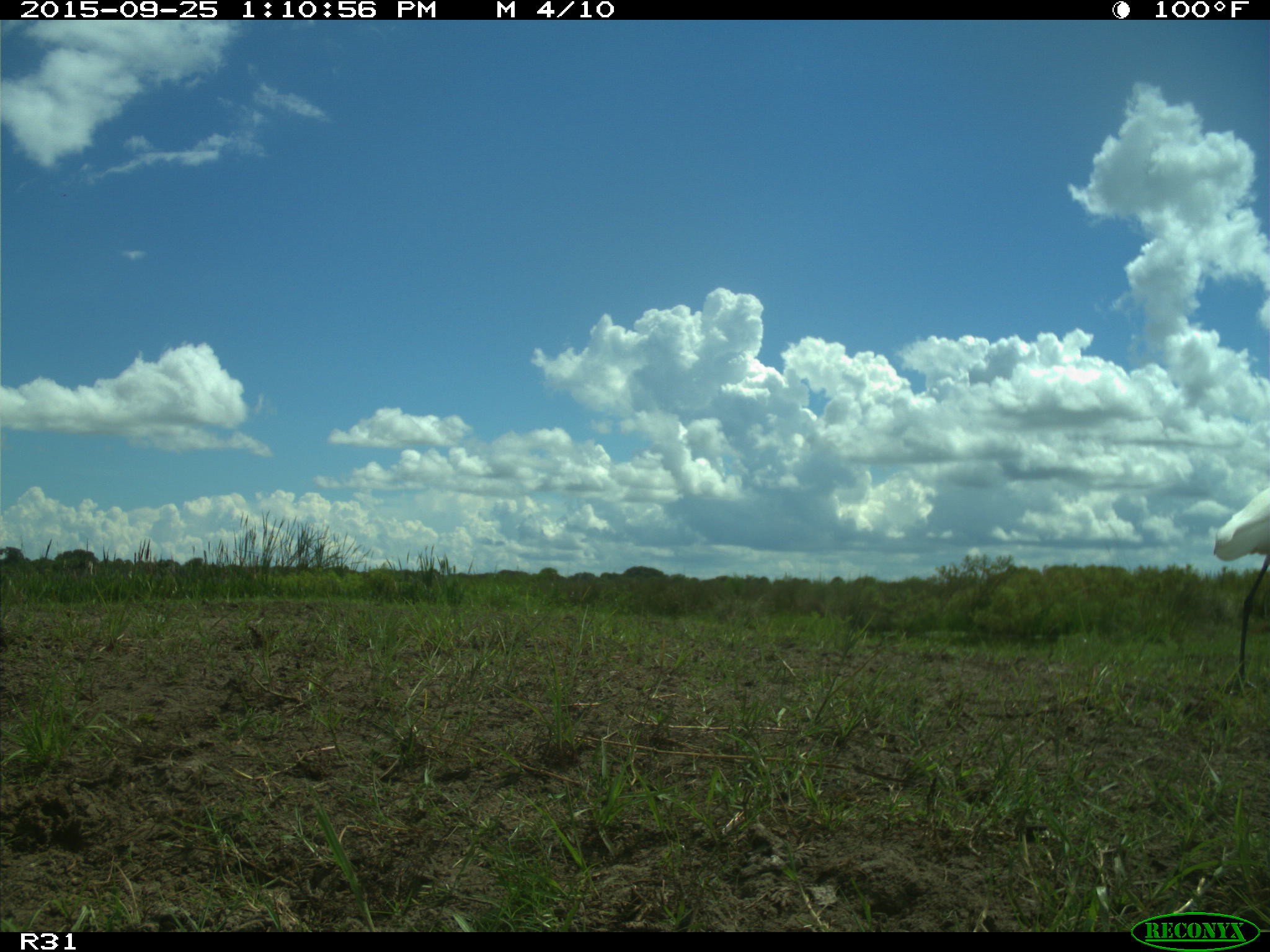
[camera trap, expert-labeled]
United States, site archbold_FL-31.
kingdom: Animalia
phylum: Chordata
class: Aves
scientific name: Aves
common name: birds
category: unidentified bird